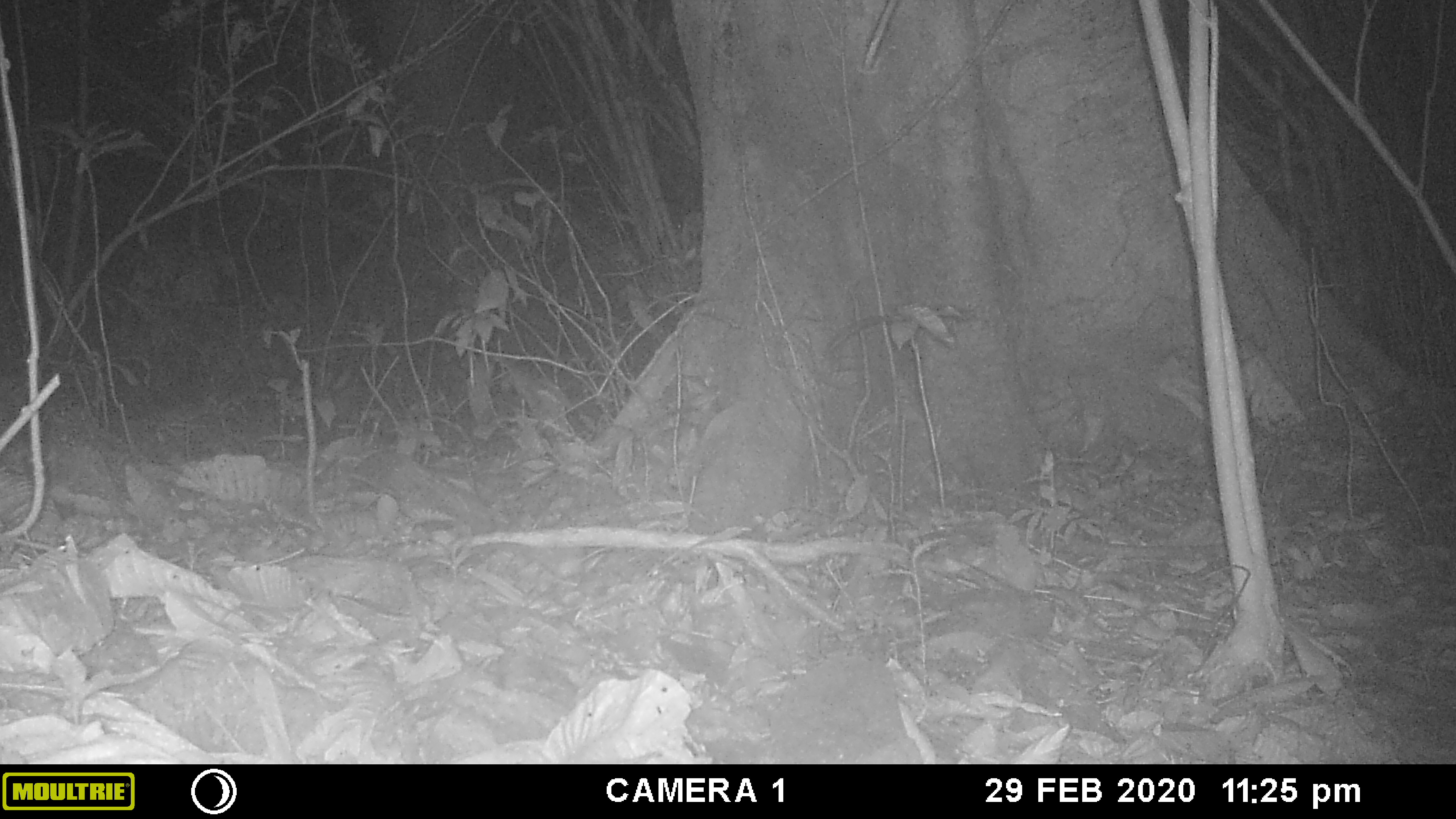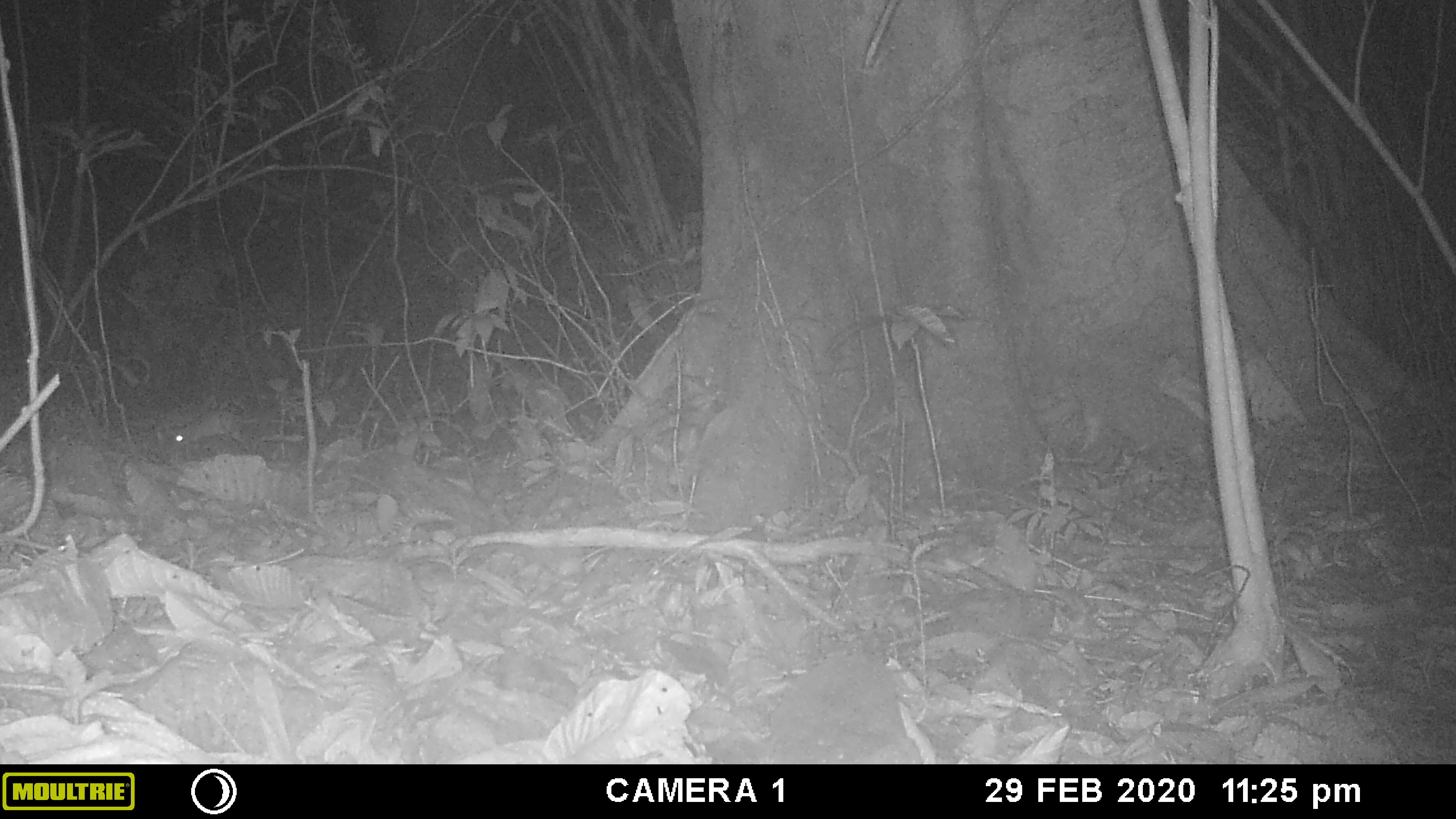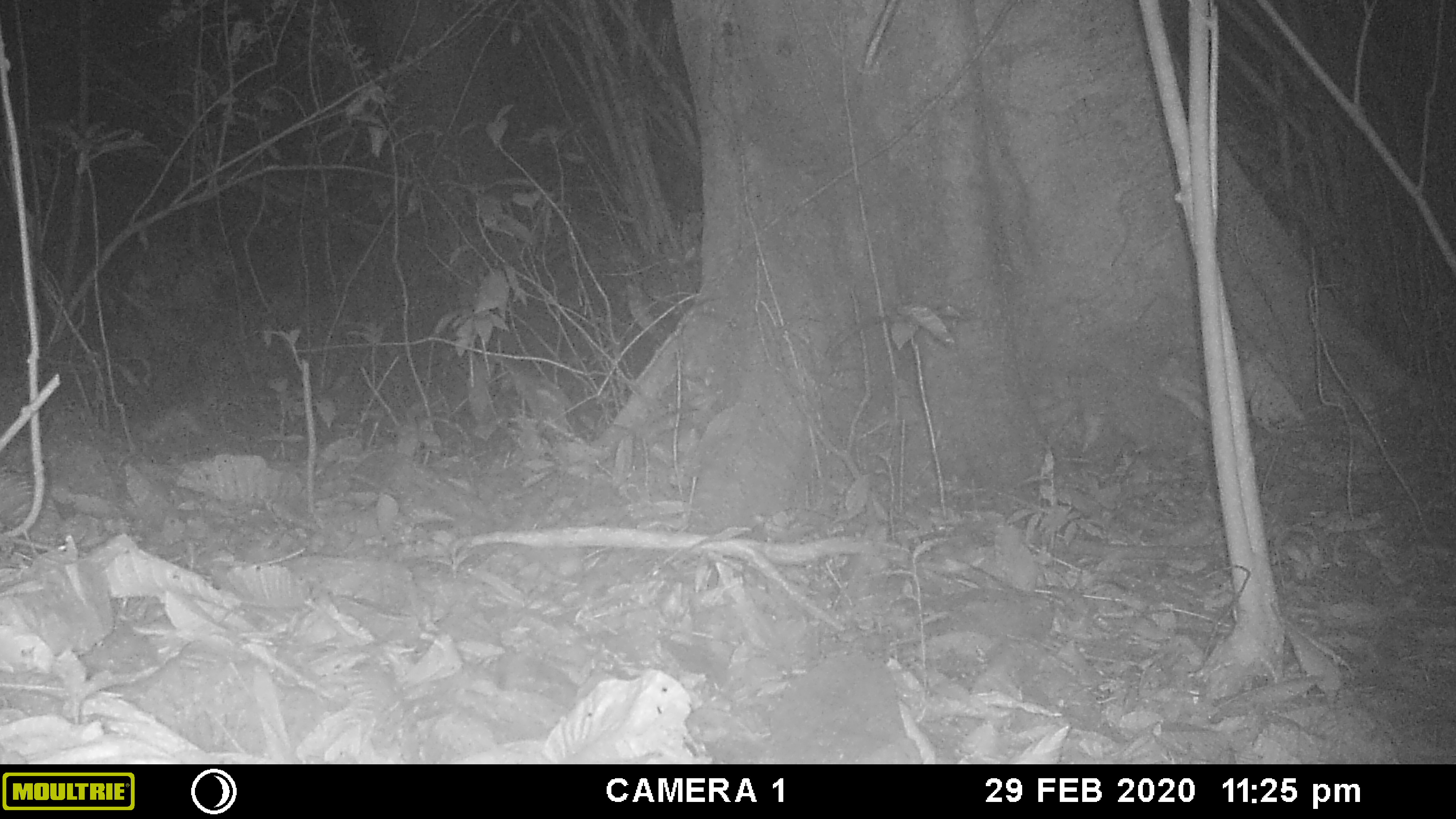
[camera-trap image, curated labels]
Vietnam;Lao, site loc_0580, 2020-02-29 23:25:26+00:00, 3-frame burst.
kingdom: Animalia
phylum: Chordata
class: Mammalia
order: Rodentia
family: Muridae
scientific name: Muridae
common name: old-world mice and rats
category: unidentified murid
Unidentified murid (old-world mice and rats) (Muridae). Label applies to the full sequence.